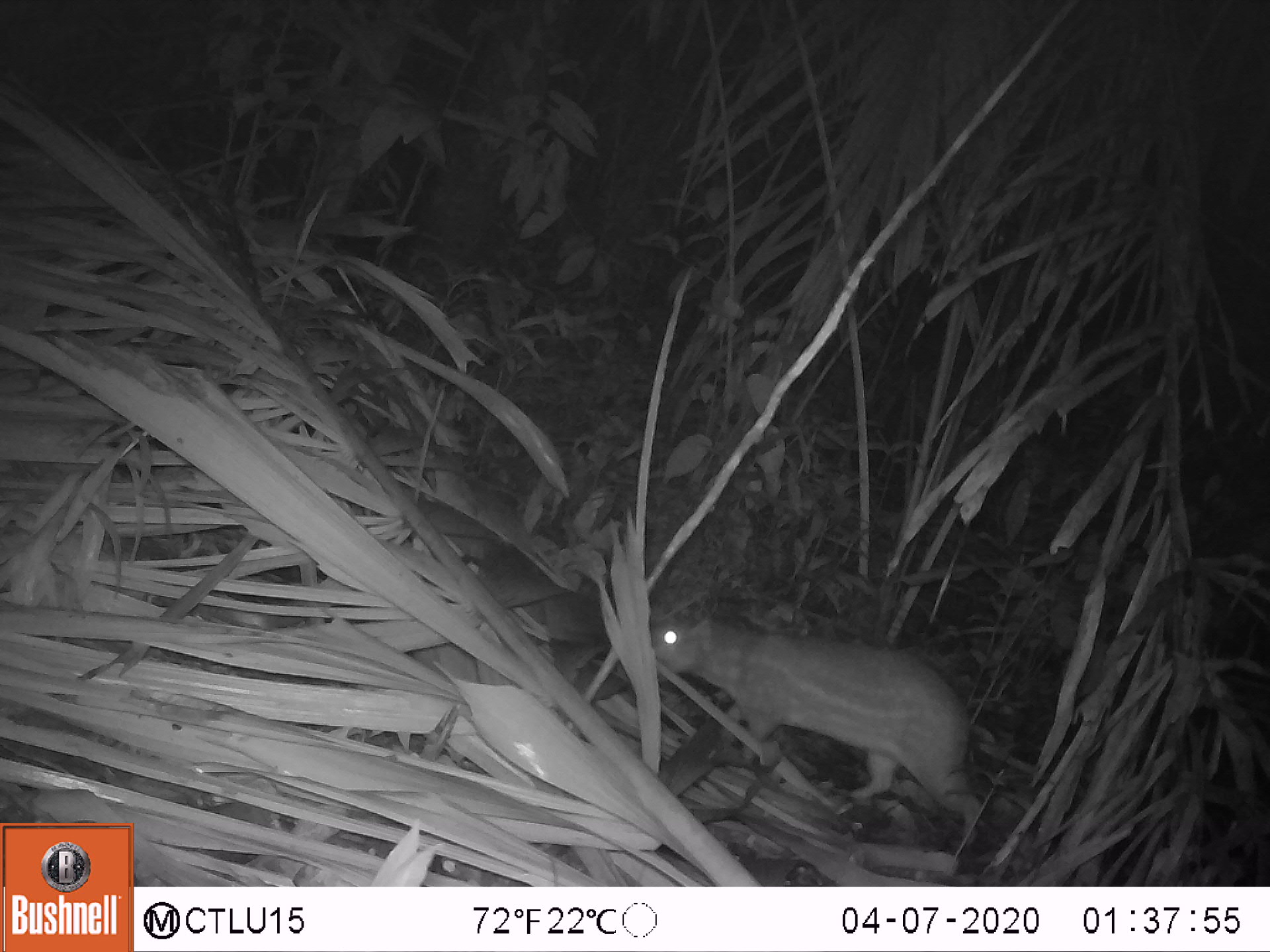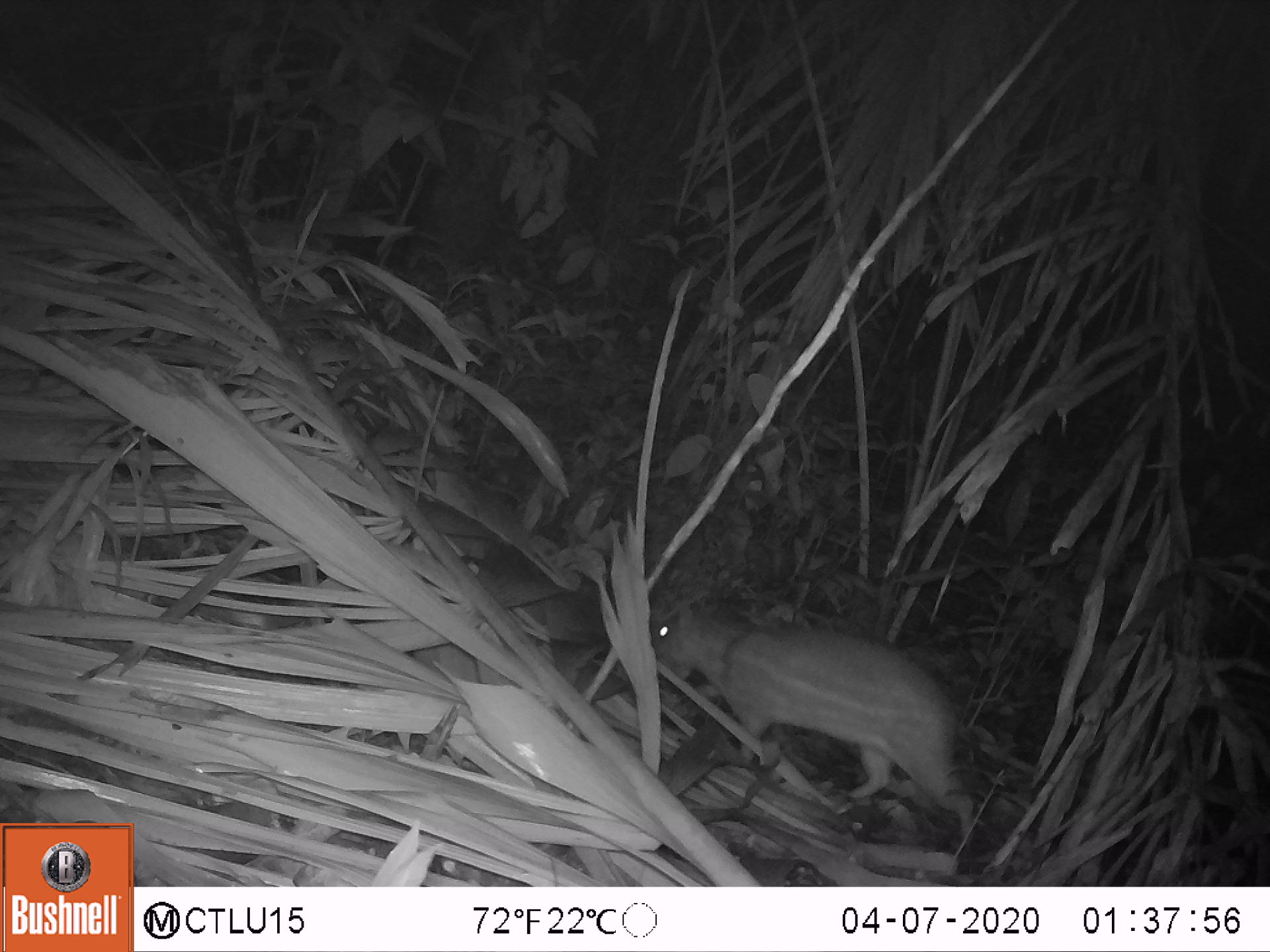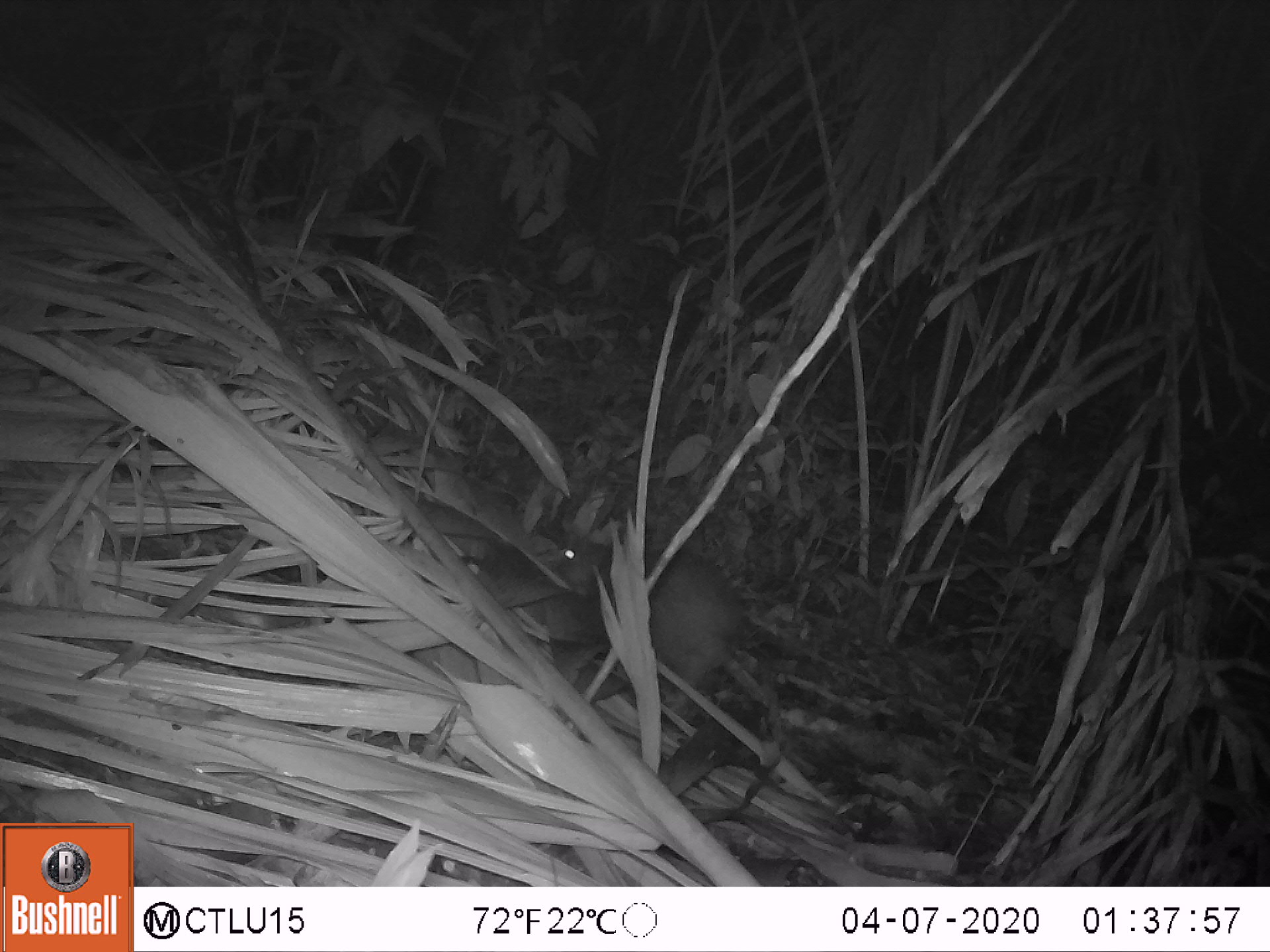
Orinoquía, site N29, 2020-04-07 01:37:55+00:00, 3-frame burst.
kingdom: Animalia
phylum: Chordata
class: Mammalia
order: Rodentia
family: Cuniculidae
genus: Cuniculus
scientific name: Cuniculus paca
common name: spotted paca